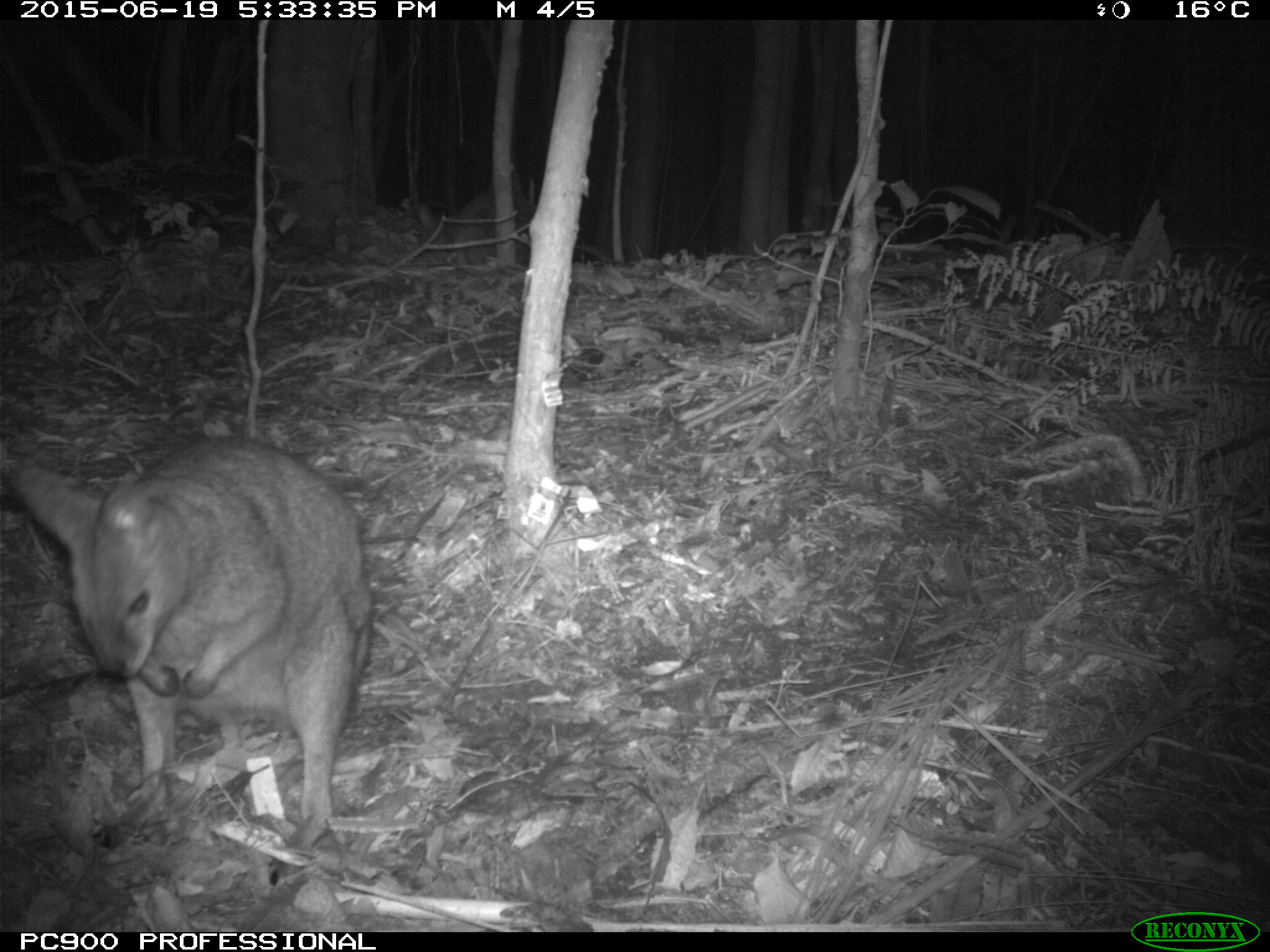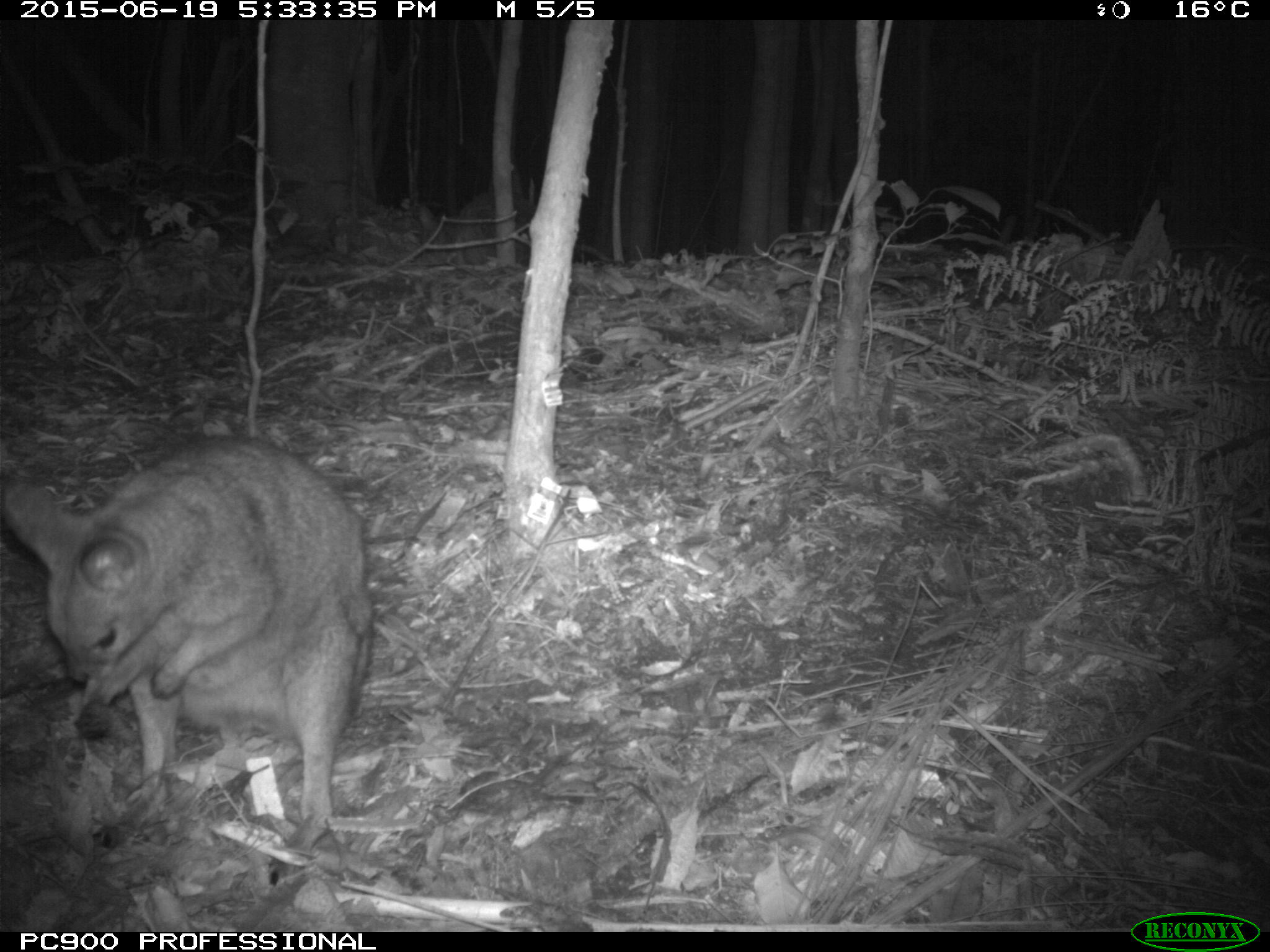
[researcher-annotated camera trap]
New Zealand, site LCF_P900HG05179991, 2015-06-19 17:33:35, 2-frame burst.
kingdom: Animalia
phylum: Chordata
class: Mammalia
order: Diprotodontia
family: Macropodidae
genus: Notamacropus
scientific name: Notamacropus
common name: wallaby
Wallaby (Notamacropus).